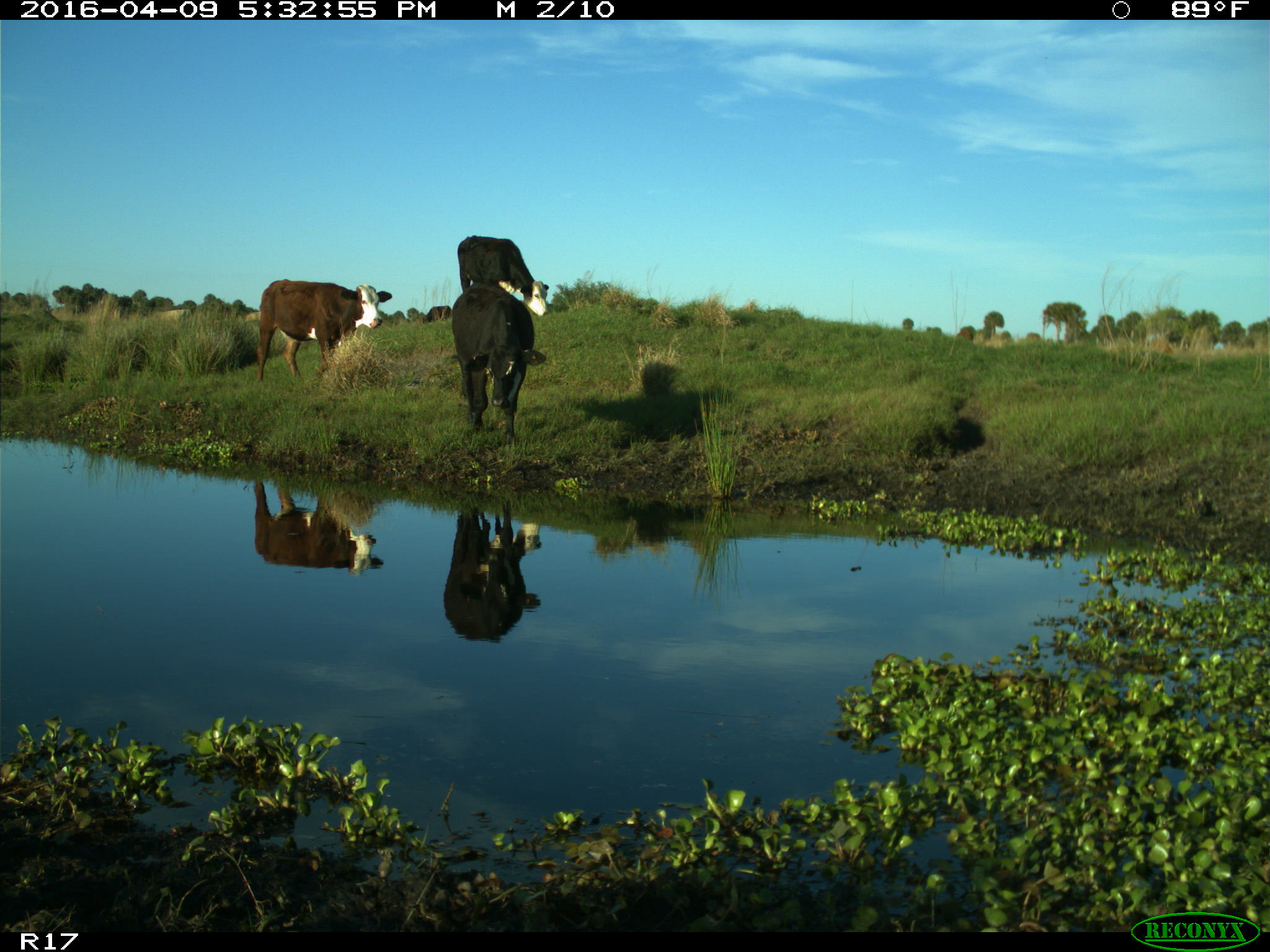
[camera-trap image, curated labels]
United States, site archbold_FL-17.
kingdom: Animalia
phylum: Chordata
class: Mammalia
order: Artiodactyla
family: Bovidae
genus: Bos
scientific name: Bos taurus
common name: domestic cow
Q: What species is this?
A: Bos taurus (domestic cow).